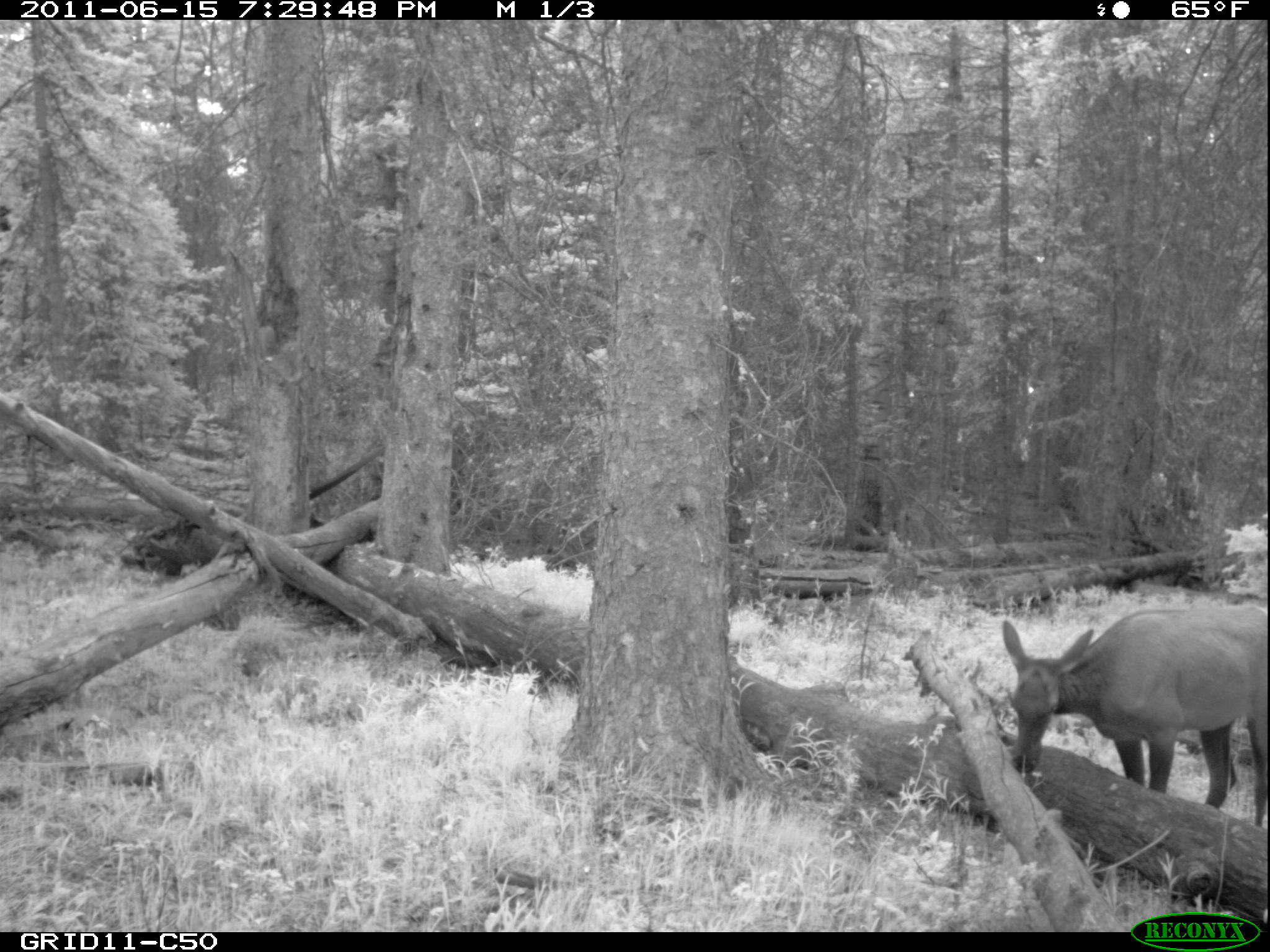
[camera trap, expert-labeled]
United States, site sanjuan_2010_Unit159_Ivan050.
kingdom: Animalia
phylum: Chordata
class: Mammalia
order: Artiodactyla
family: Cervidae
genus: Cervus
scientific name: Cervus elaphus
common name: red deer